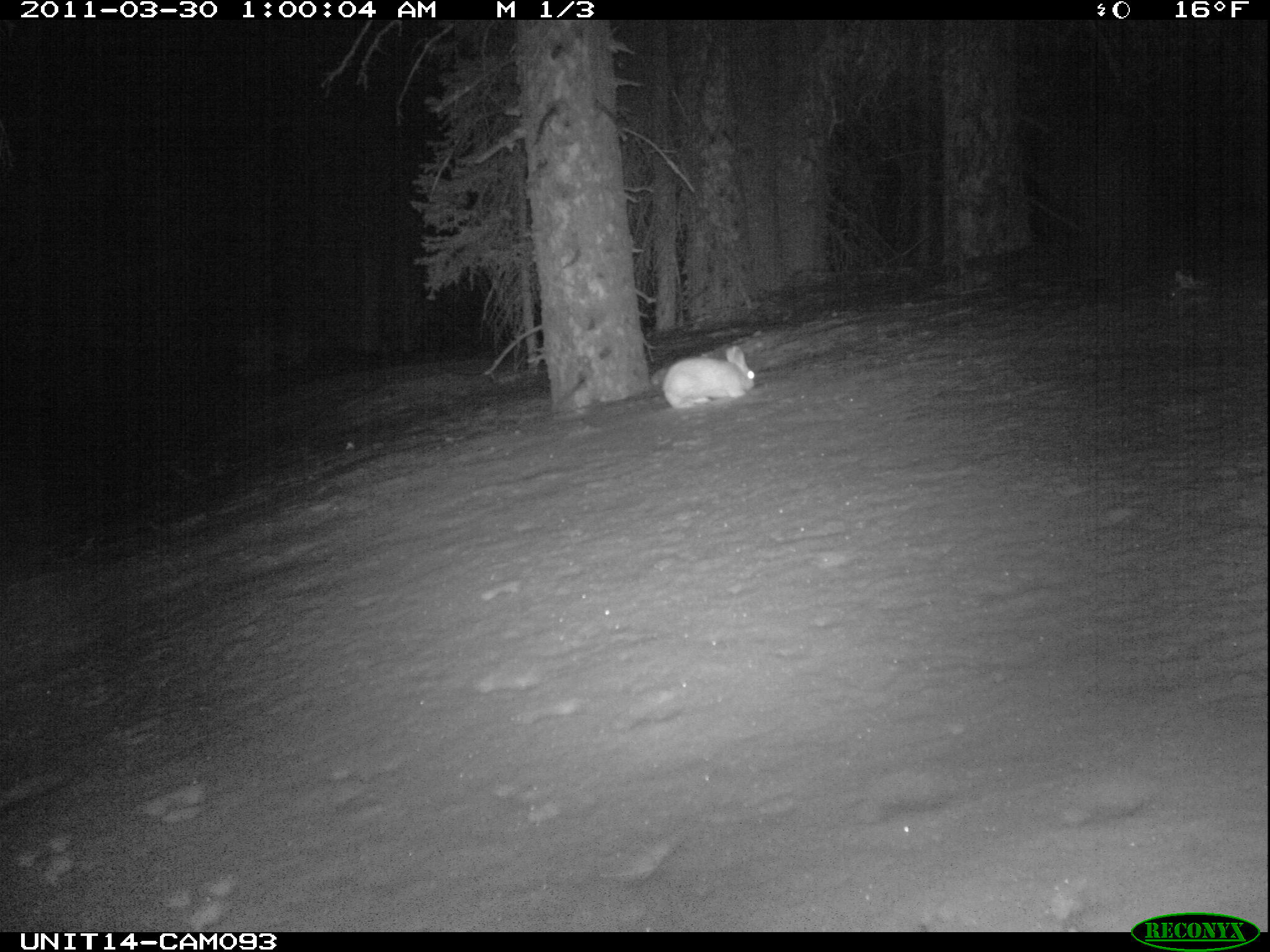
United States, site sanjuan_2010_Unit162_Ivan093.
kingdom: Animalia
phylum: Chordata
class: Mammalia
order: Lagomorpha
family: Leporidae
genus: Lepus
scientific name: Lepus americanus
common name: snowshoe hare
Lepus americanus (snowshoe hare).